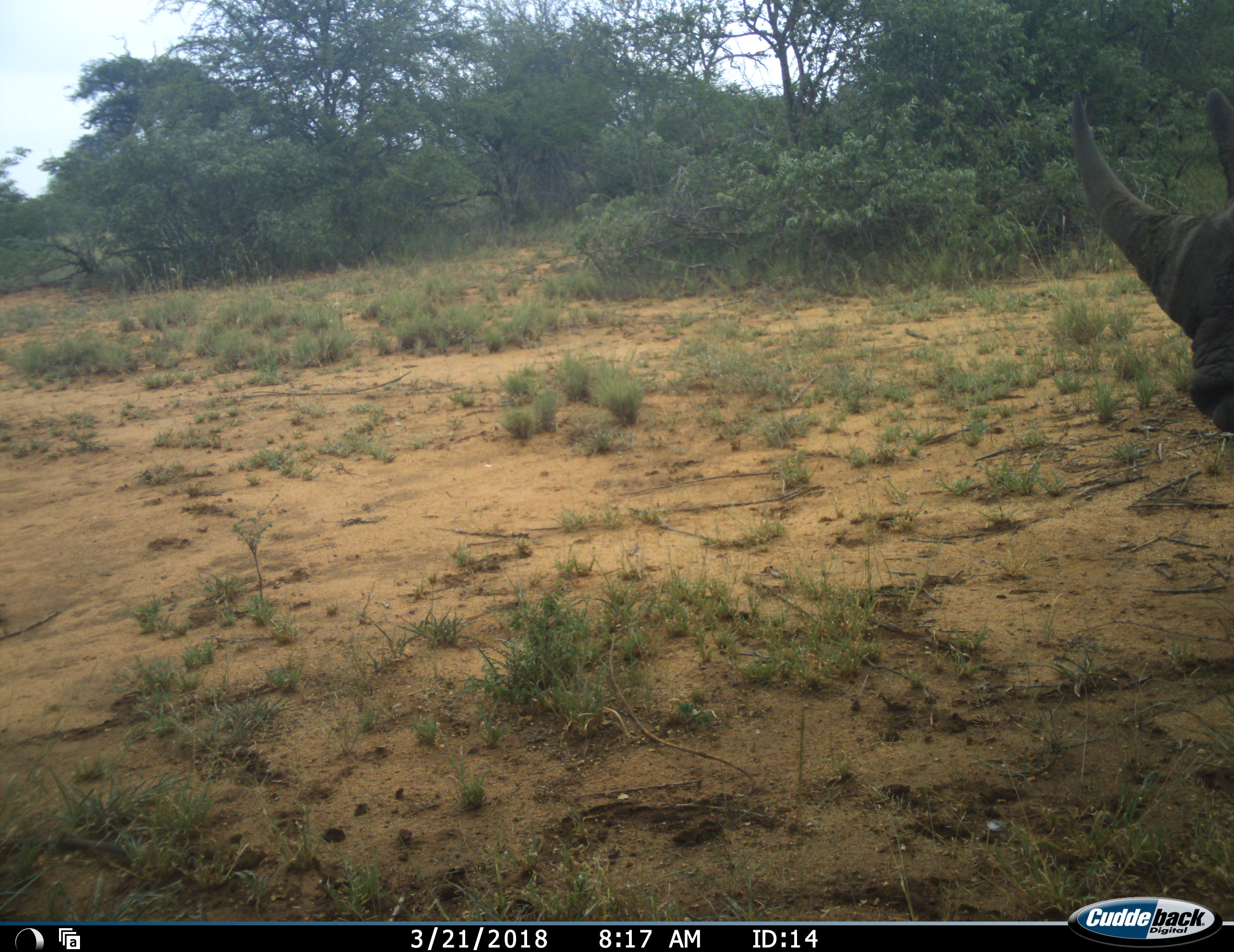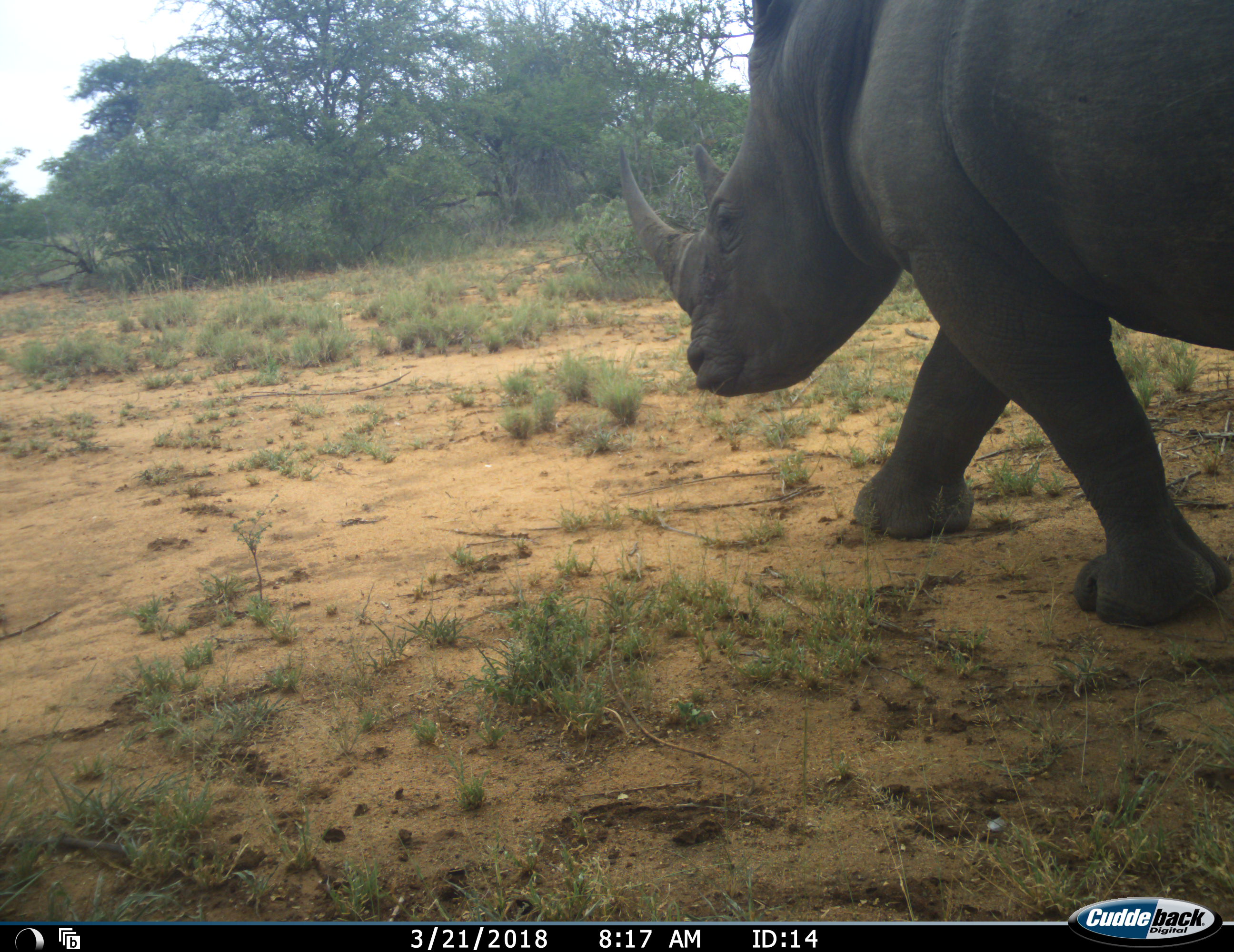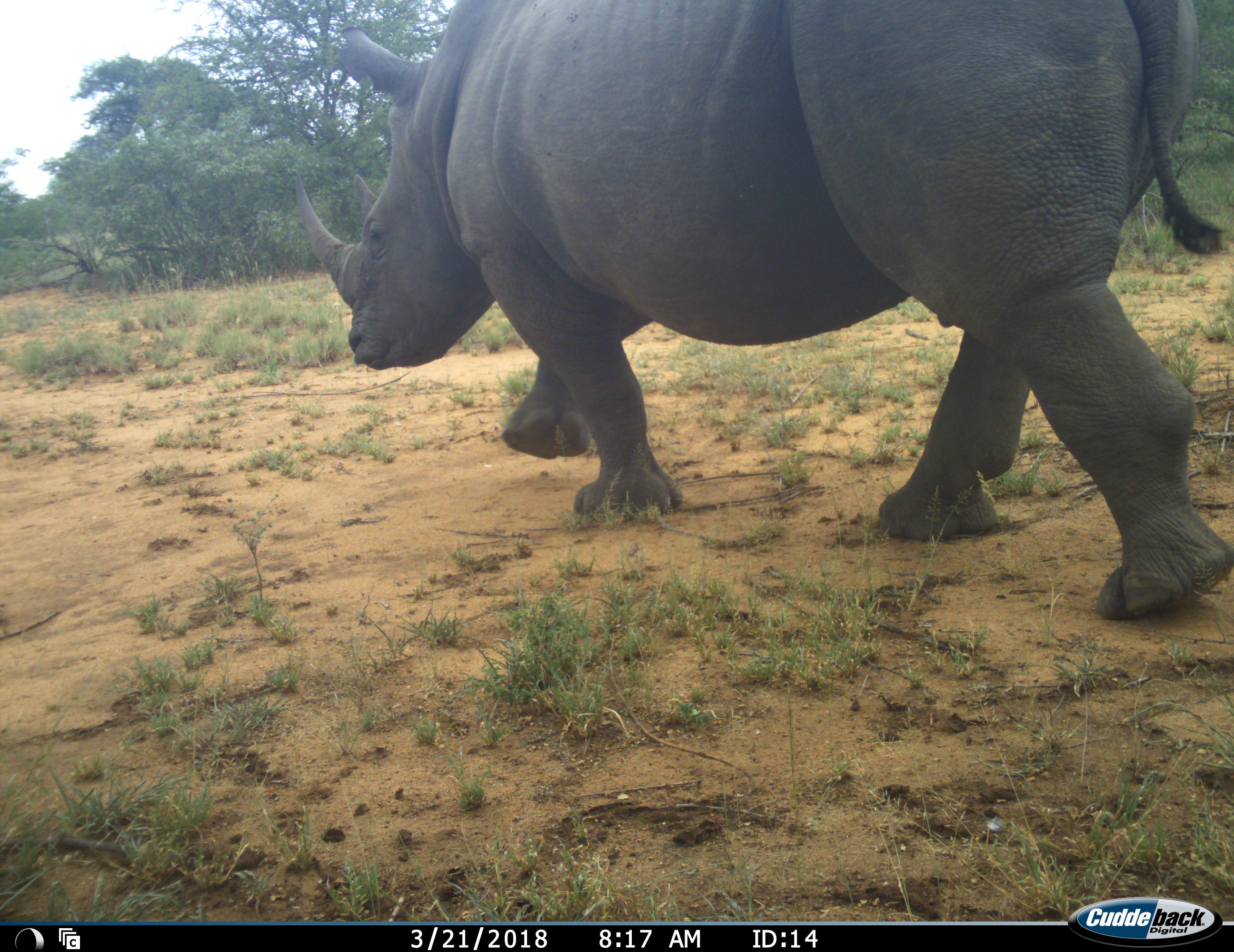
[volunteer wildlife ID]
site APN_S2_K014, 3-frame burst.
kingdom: Animalia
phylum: Chordata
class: Mammalia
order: Perissodactyla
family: Rhinocerotidae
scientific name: Rhinocerotidae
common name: unknown rhinoceros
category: rhinocerosunknown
Rhinocerosunknown (unknown rhinoceros) (Rhinocerotidae), count 1. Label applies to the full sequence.